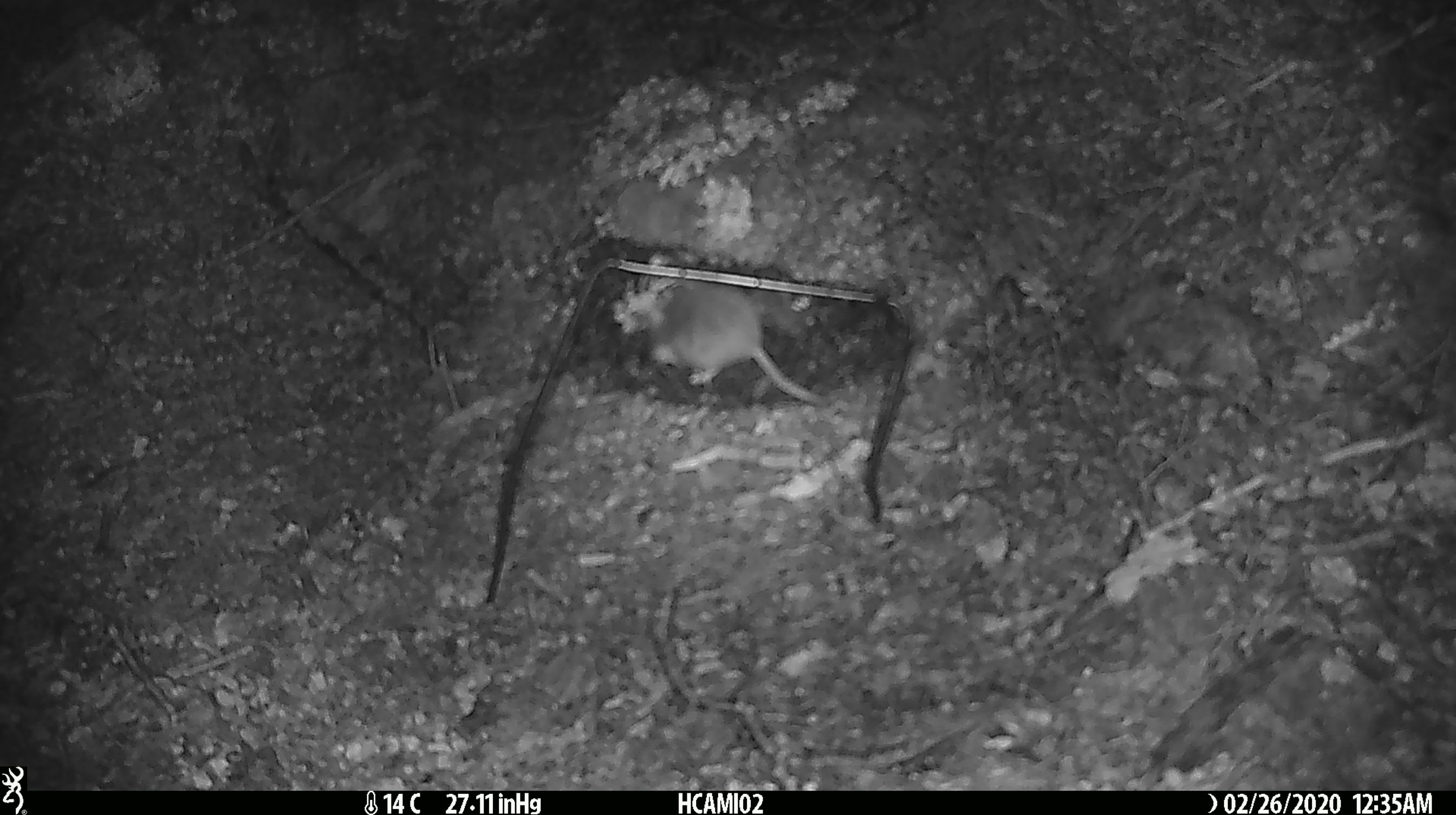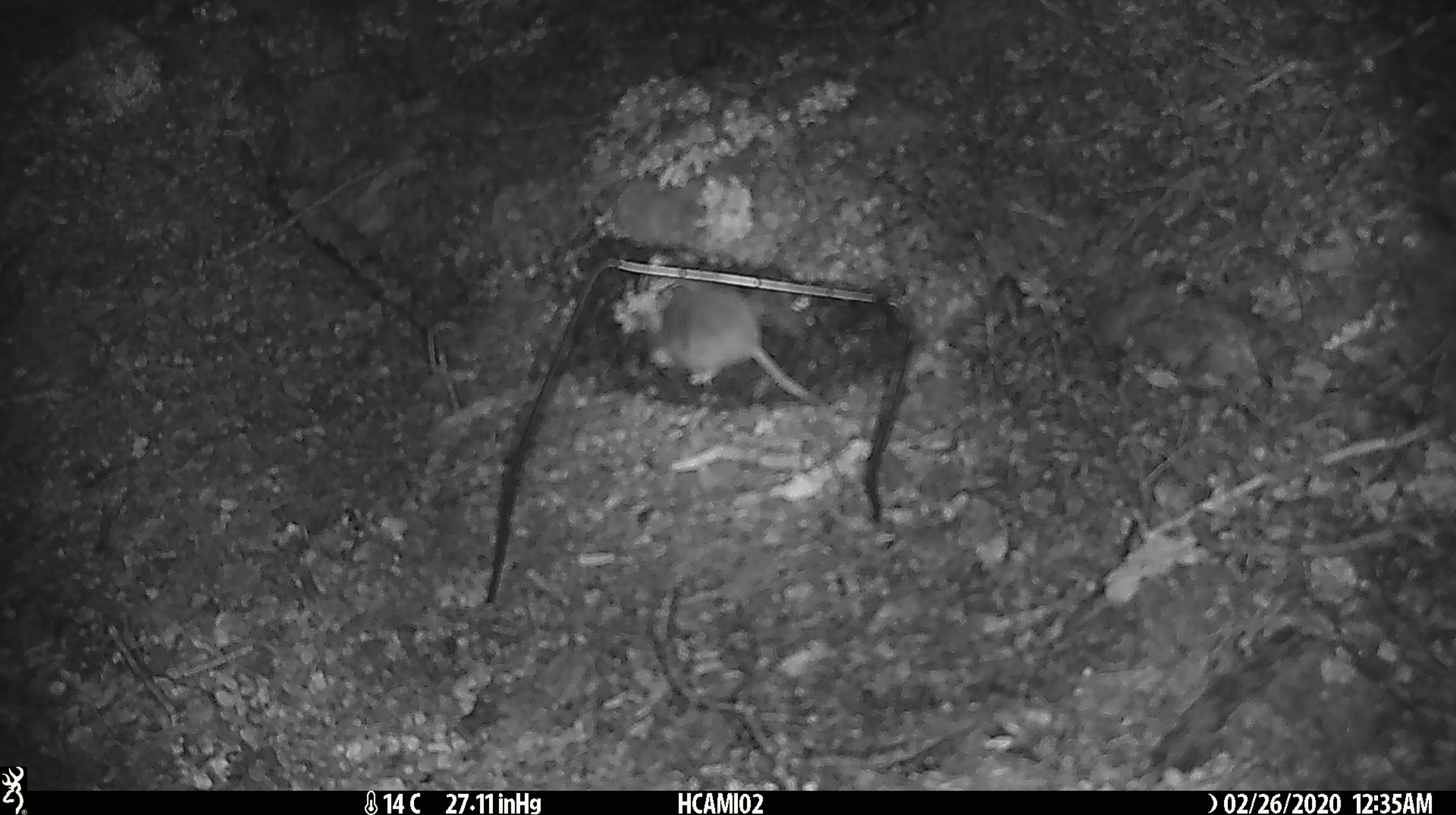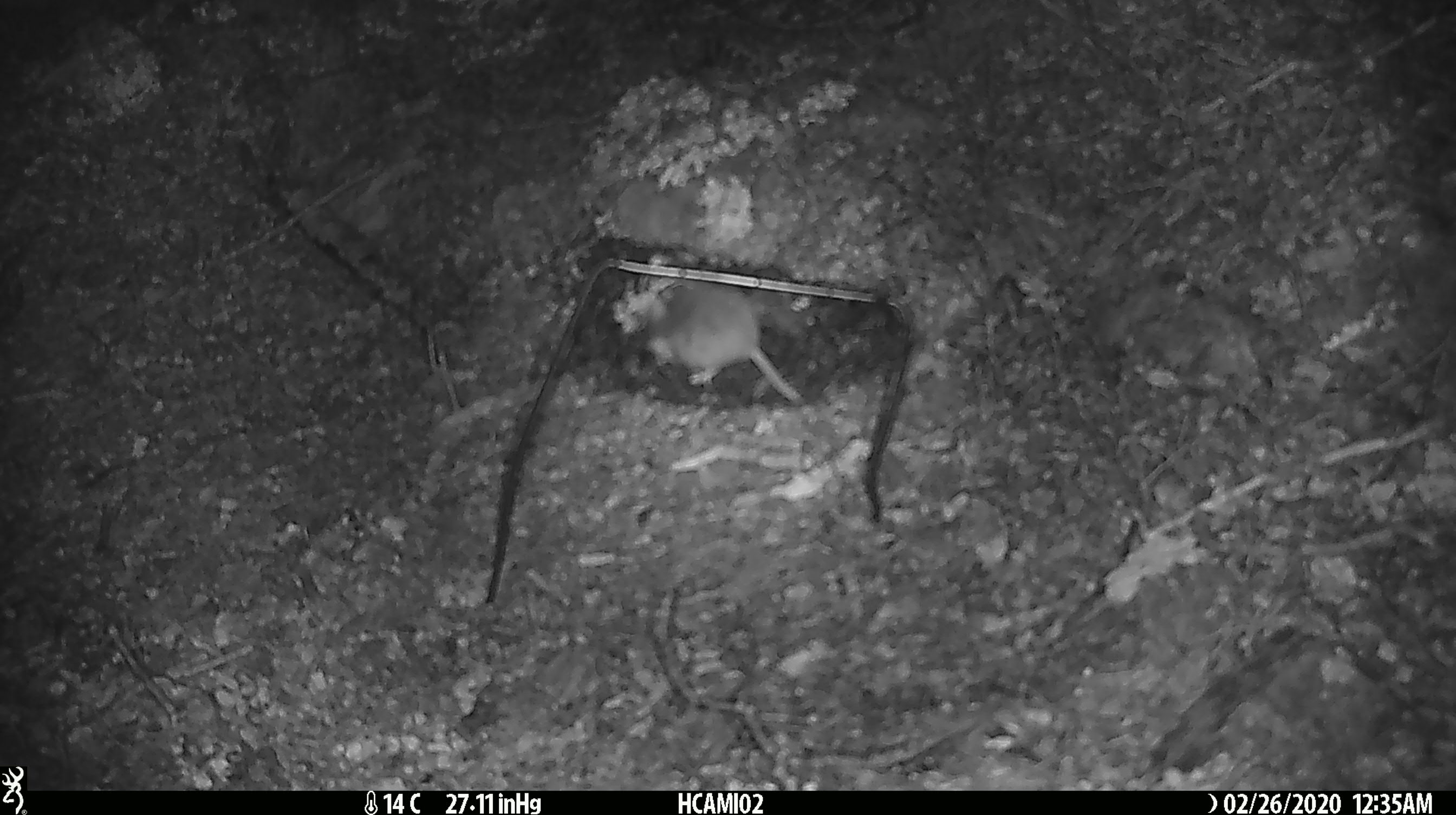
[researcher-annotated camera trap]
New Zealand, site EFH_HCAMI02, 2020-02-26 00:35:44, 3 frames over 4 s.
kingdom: Animalia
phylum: Chordata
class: Mammalia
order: Rodentia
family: Muridae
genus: Mus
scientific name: Mus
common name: mouse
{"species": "mouse (Mus)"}